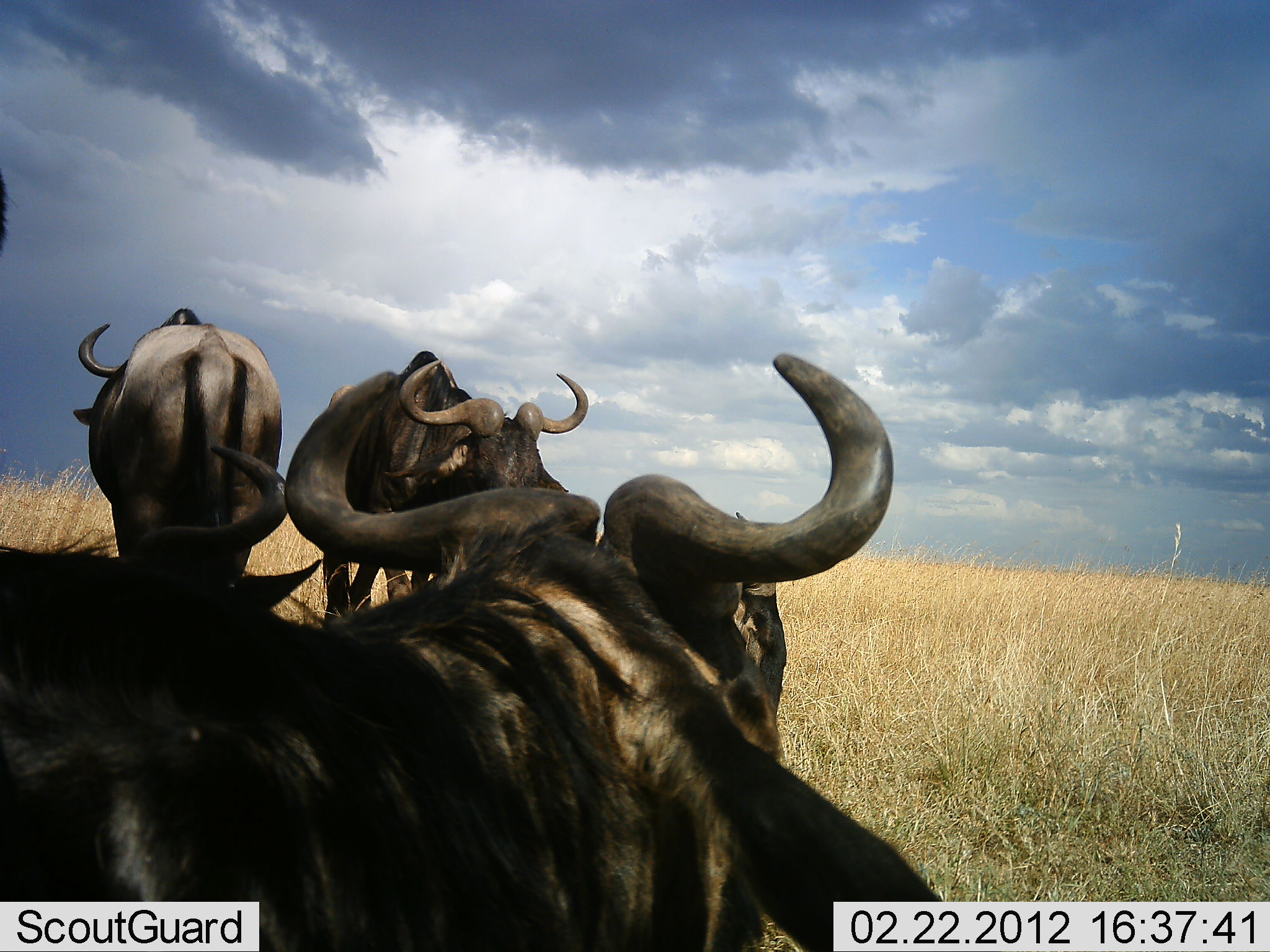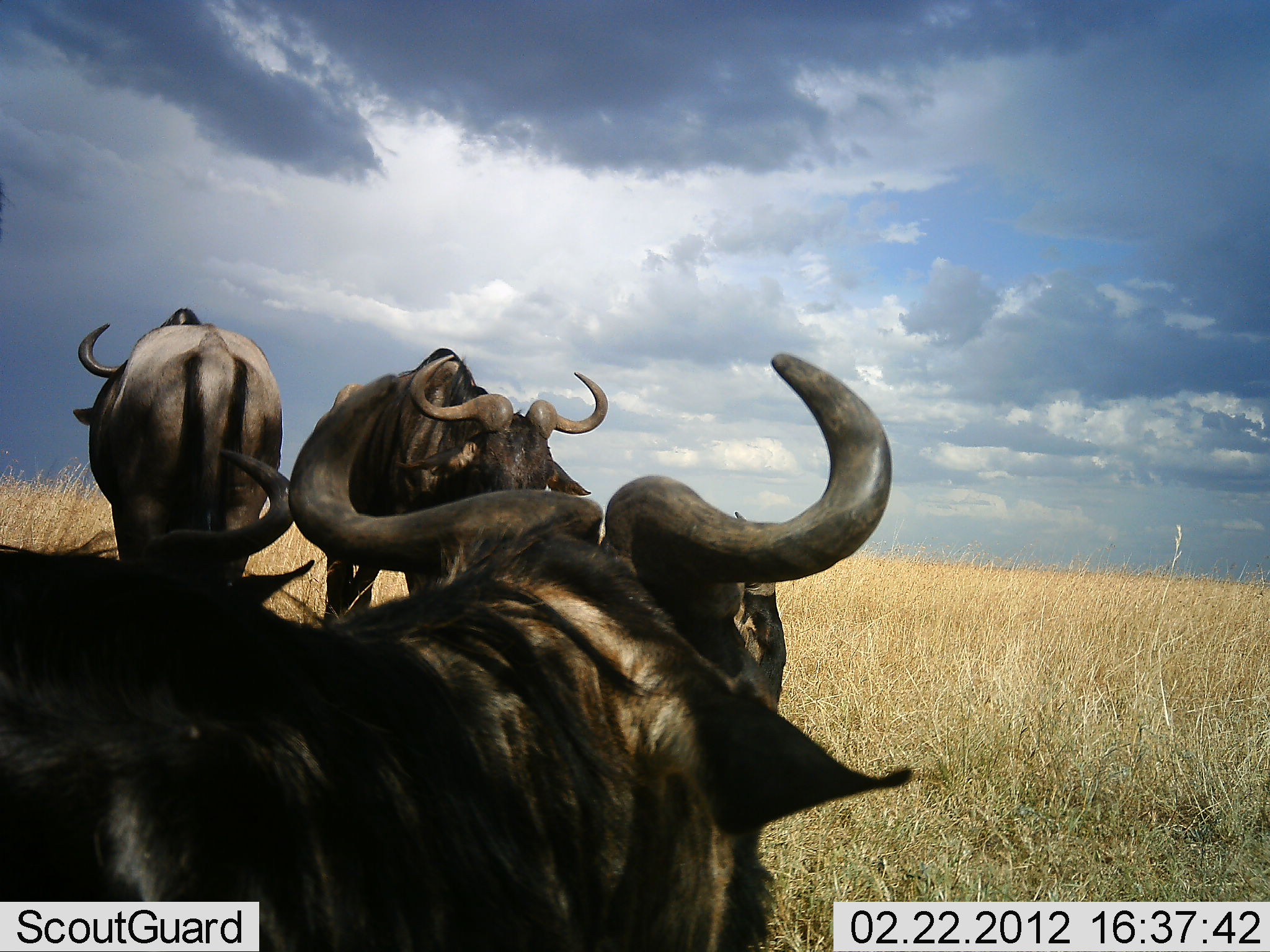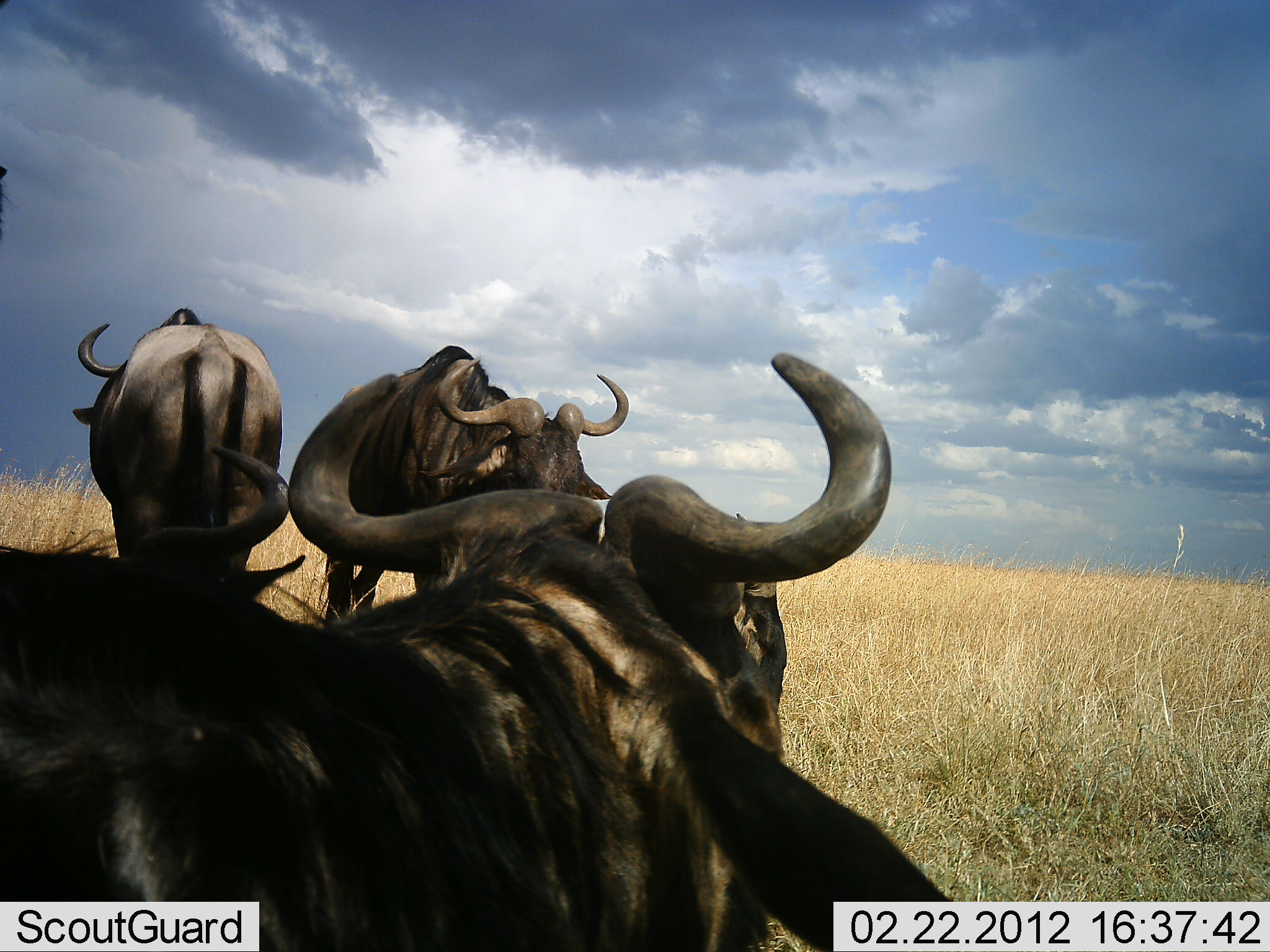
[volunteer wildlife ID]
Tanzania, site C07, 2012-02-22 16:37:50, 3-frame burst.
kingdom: Animalia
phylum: Chordata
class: Mammalia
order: Artiodactyla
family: Bovidae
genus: Connochaetes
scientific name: Connochaetes taurinus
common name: blue wildebeest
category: wildebeest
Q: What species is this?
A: Wildebeest (blue wildebeest) (Connochaetes taurinus).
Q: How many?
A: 4.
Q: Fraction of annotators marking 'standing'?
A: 90%.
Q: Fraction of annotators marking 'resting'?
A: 40%.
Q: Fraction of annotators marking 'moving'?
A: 10%.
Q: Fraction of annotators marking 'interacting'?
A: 0%.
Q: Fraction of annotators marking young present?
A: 0%.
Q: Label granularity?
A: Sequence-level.